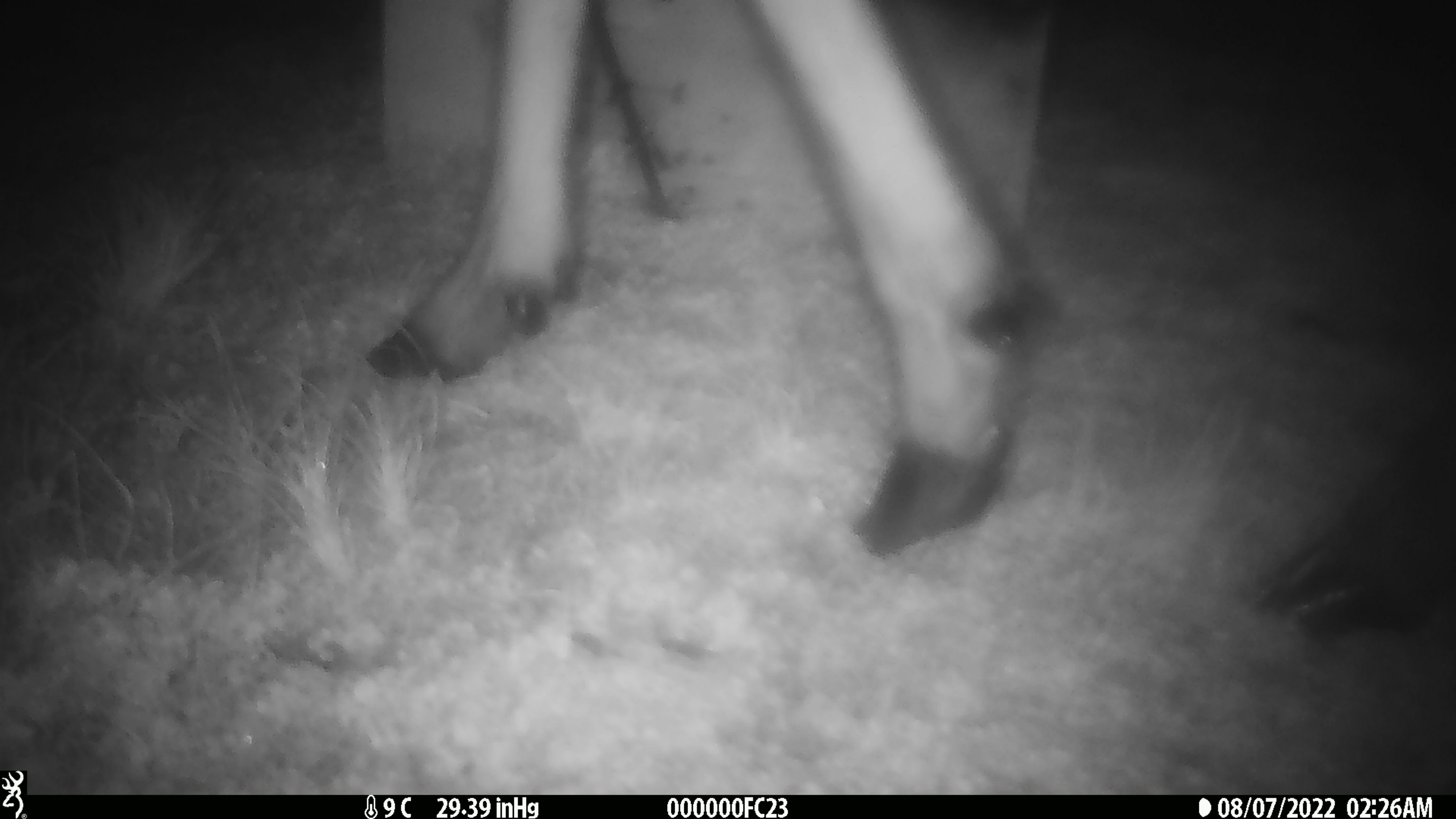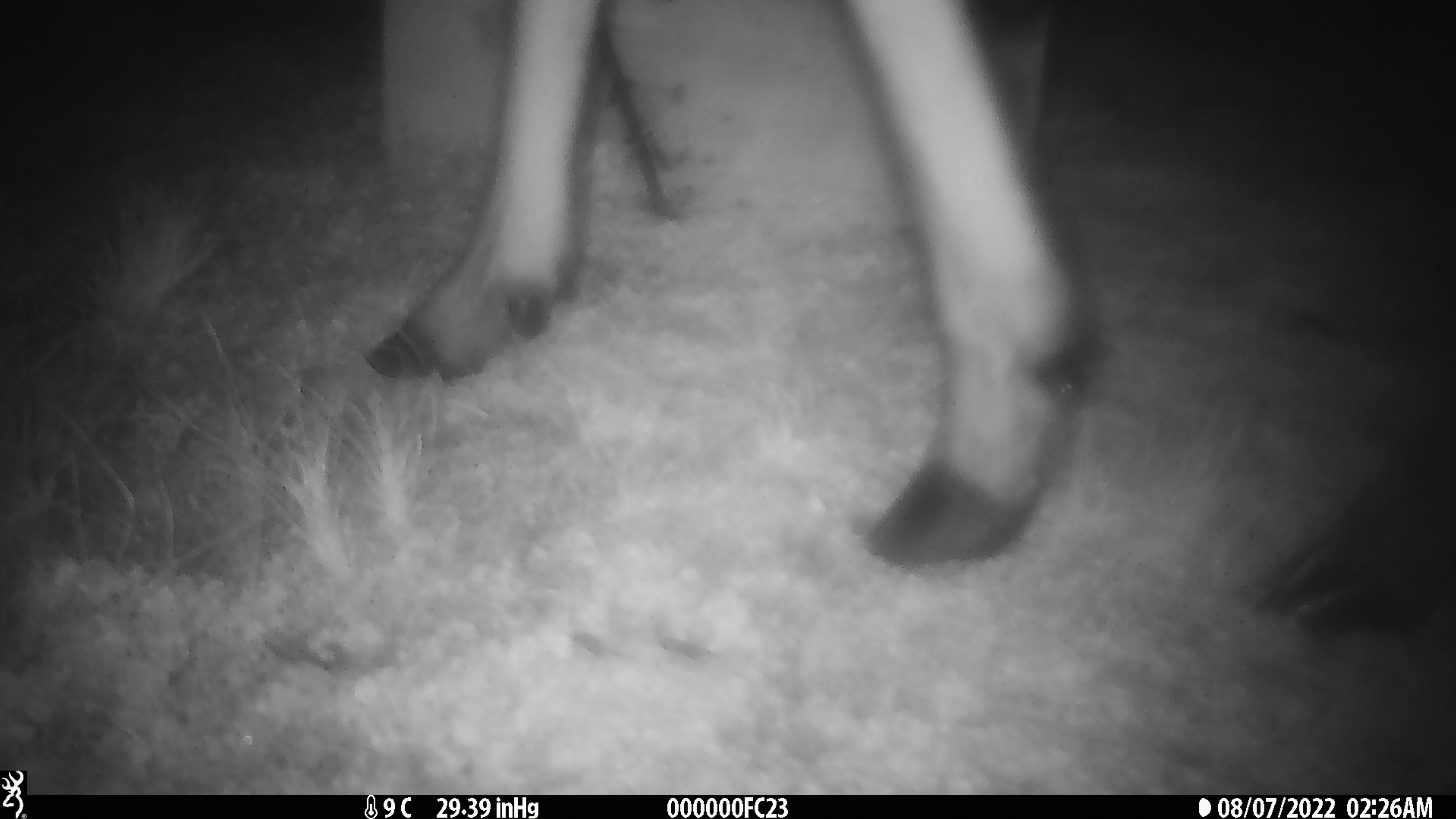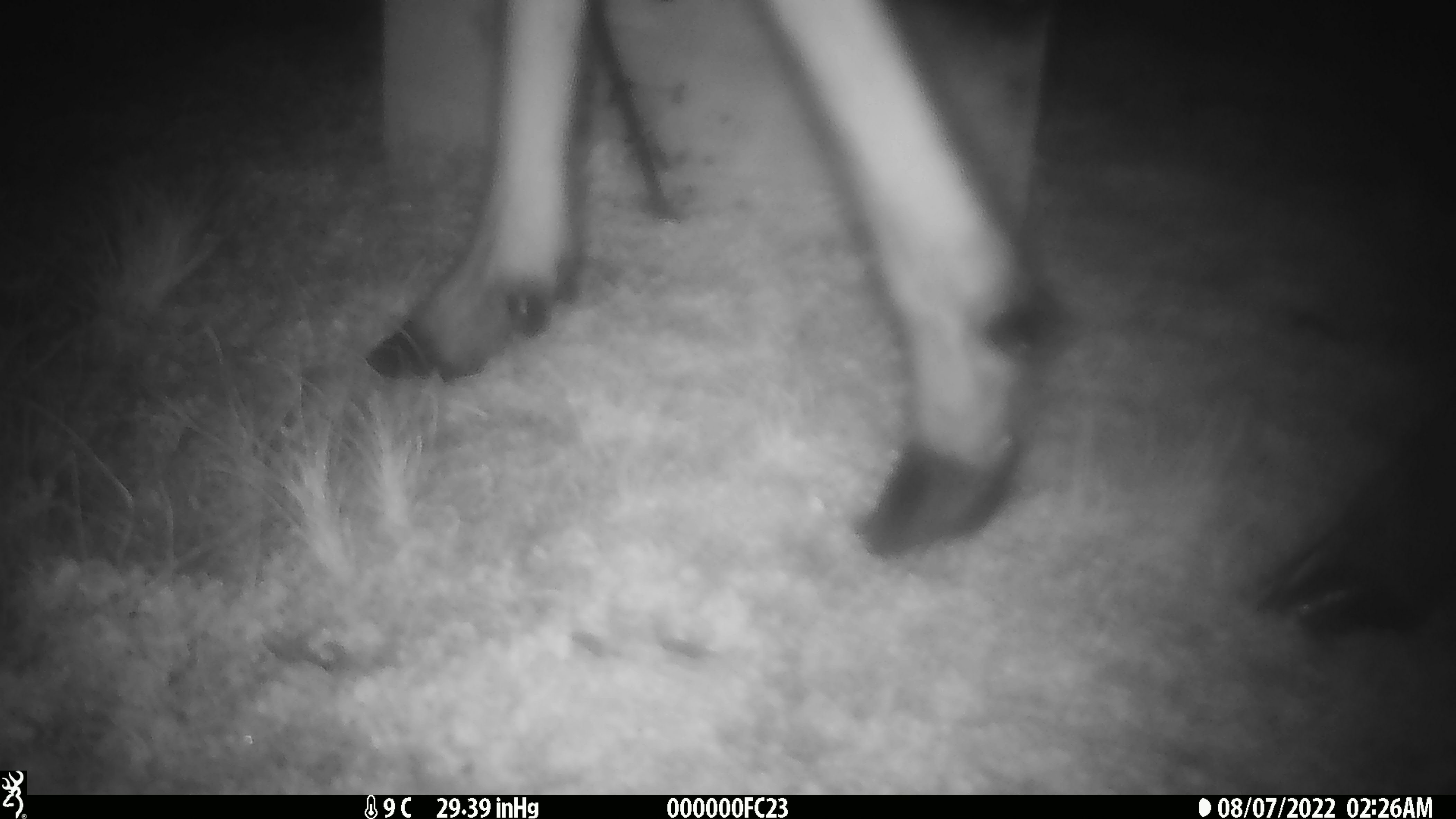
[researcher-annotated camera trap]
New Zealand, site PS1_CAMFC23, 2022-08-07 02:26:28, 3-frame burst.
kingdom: Animalia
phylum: Chordata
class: Mammalia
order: Artiodactyla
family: Cervidae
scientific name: Cervidae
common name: deer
Deer (Cervidae).